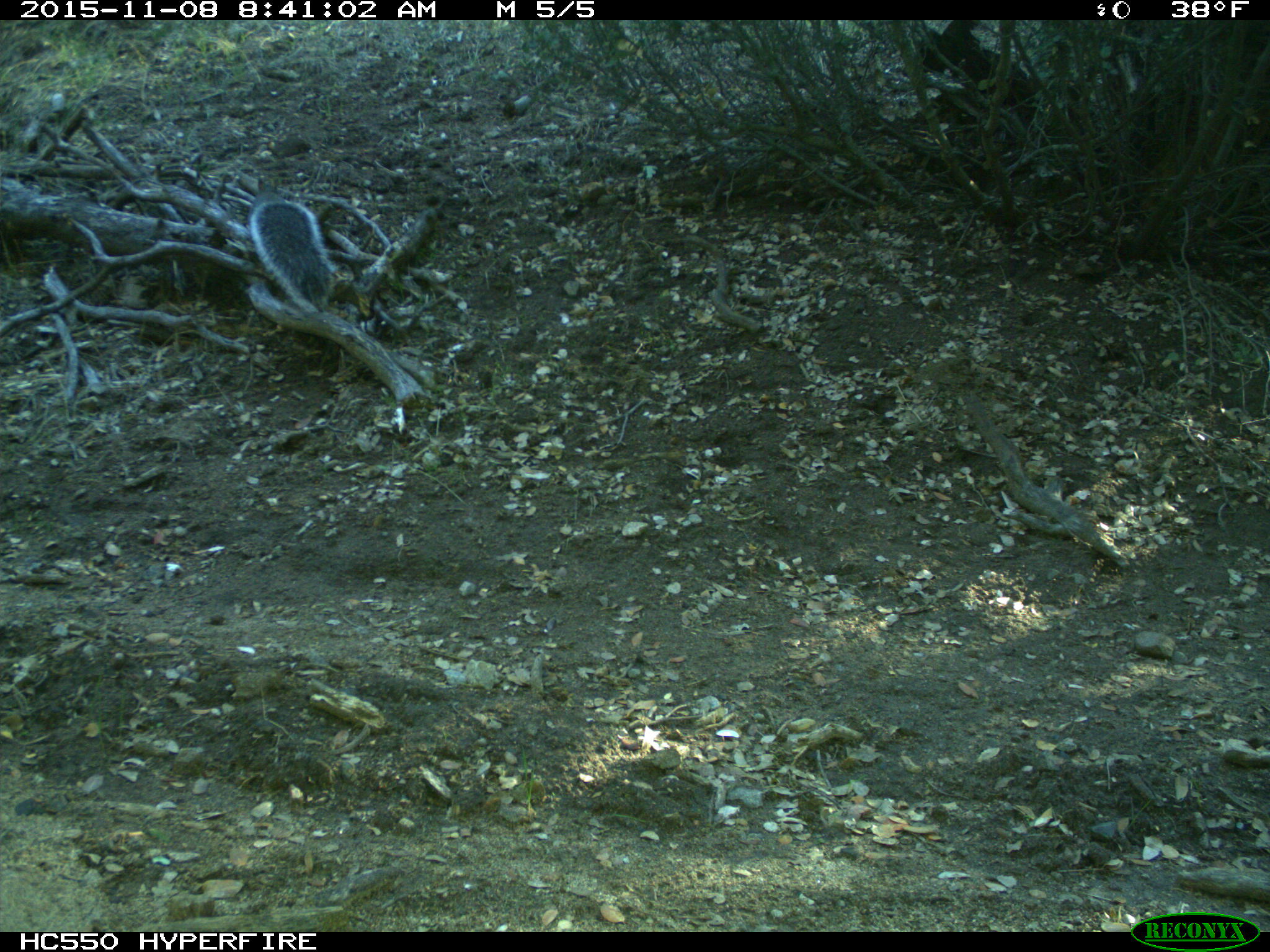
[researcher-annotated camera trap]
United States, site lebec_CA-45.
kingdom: Animalia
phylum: Chordata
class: Mammalia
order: Rodentia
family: Sciuridae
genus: Sciurus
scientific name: Sciurus carolinensis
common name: eastern gray squirrel